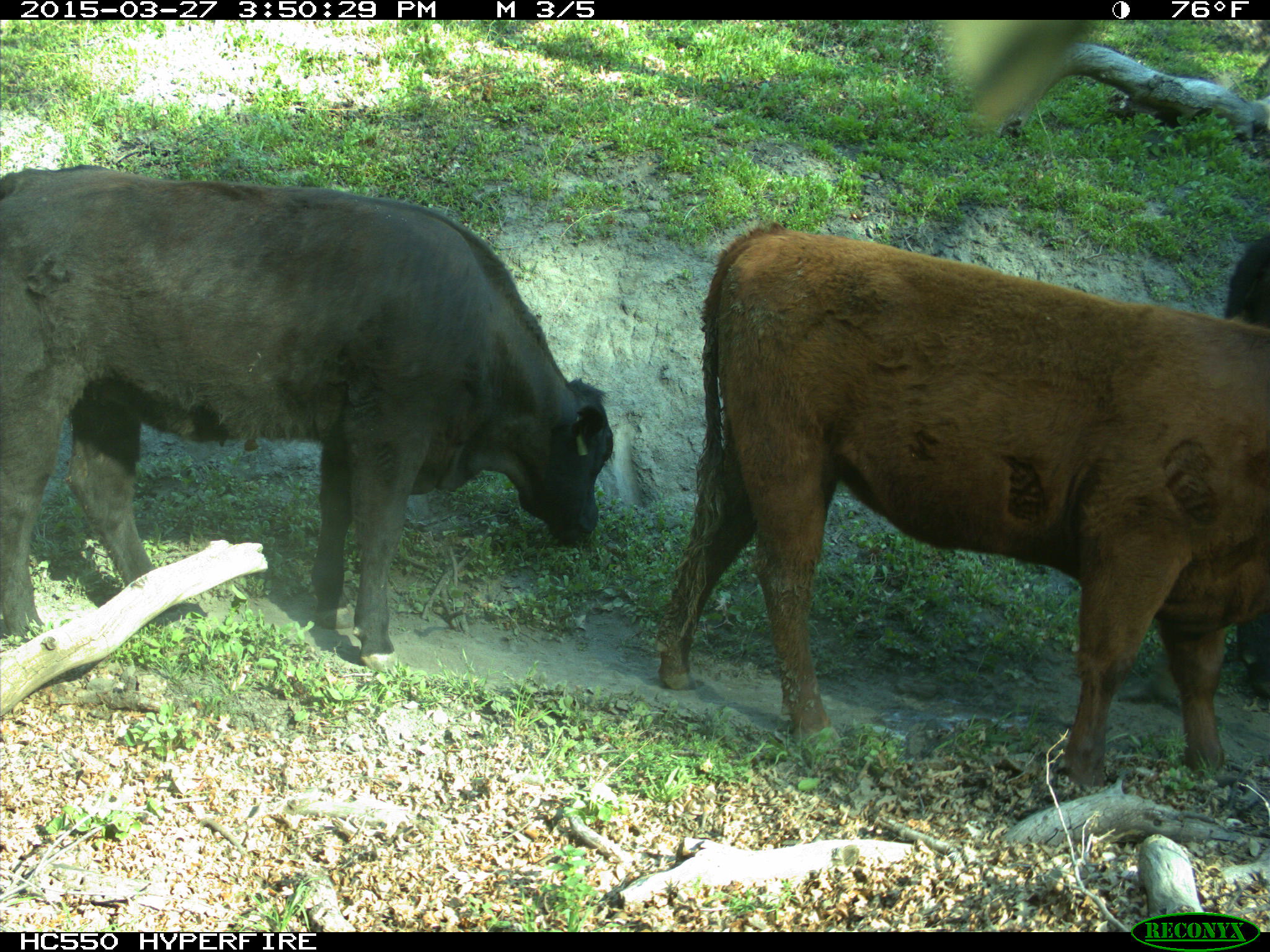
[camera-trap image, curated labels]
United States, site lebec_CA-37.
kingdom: Animalia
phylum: Chordata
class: Mammalia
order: Artiodactyla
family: Bovidae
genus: Bos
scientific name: Bos taurus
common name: domestic cow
Bos taurus (domestic cow).